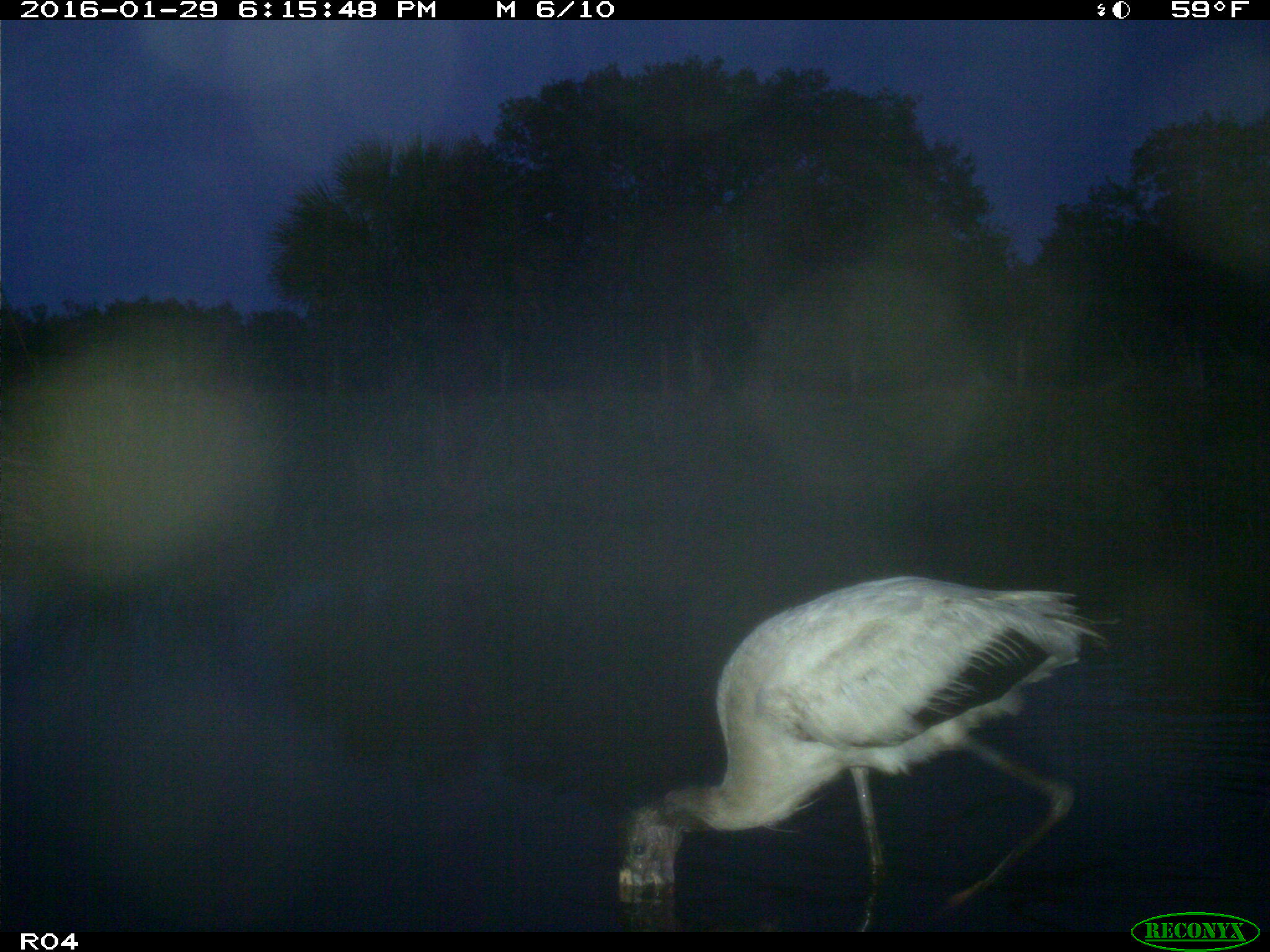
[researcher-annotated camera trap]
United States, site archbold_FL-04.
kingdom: Animalia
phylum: Chordata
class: Aves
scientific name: Aves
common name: birds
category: unidentified bird